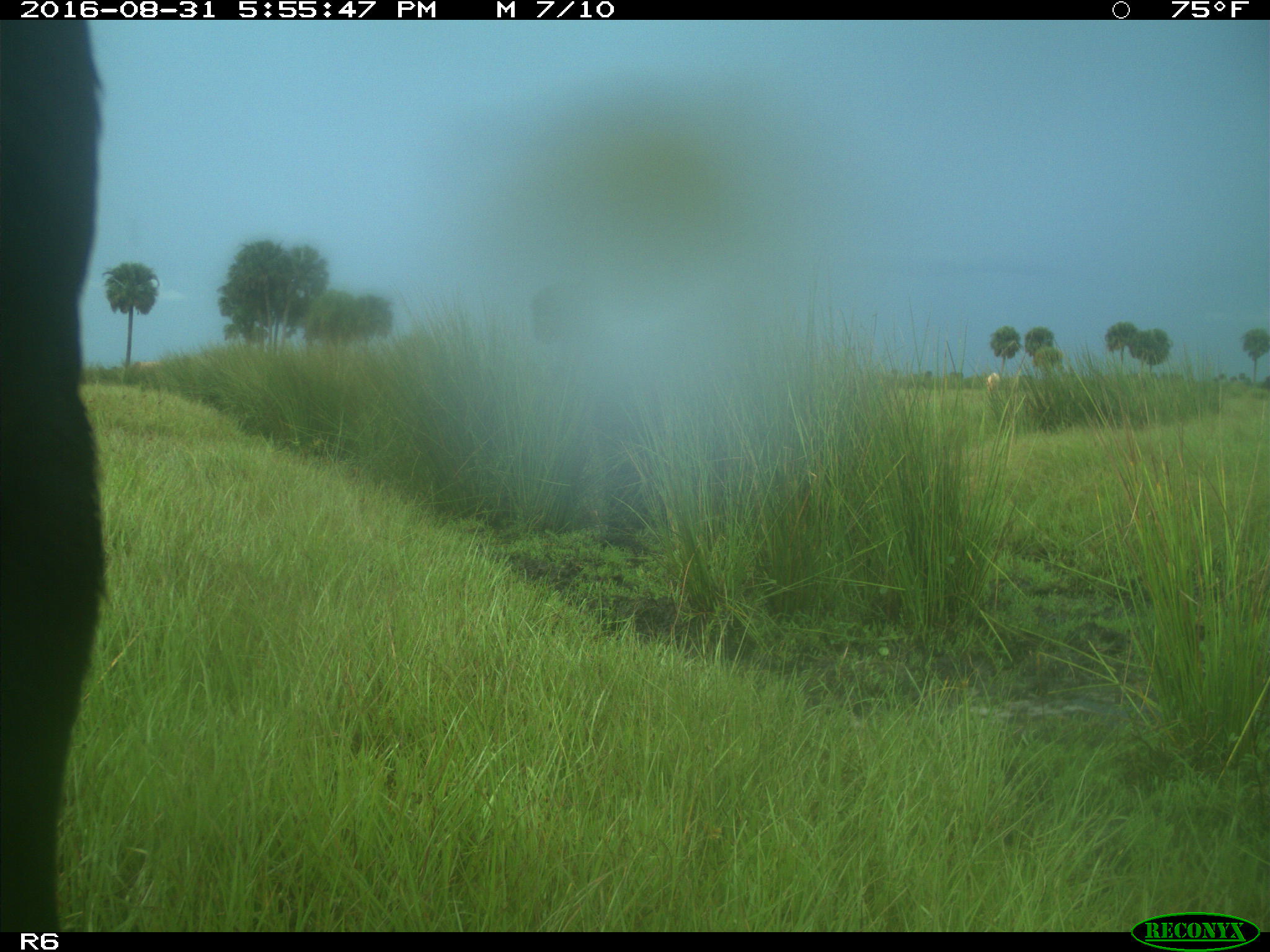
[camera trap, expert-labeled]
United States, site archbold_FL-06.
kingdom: Animalia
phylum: Chordata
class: Mammalia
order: Artiodactyla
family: Bovidae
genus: Bos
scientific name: Bos taurus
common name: domestic cow